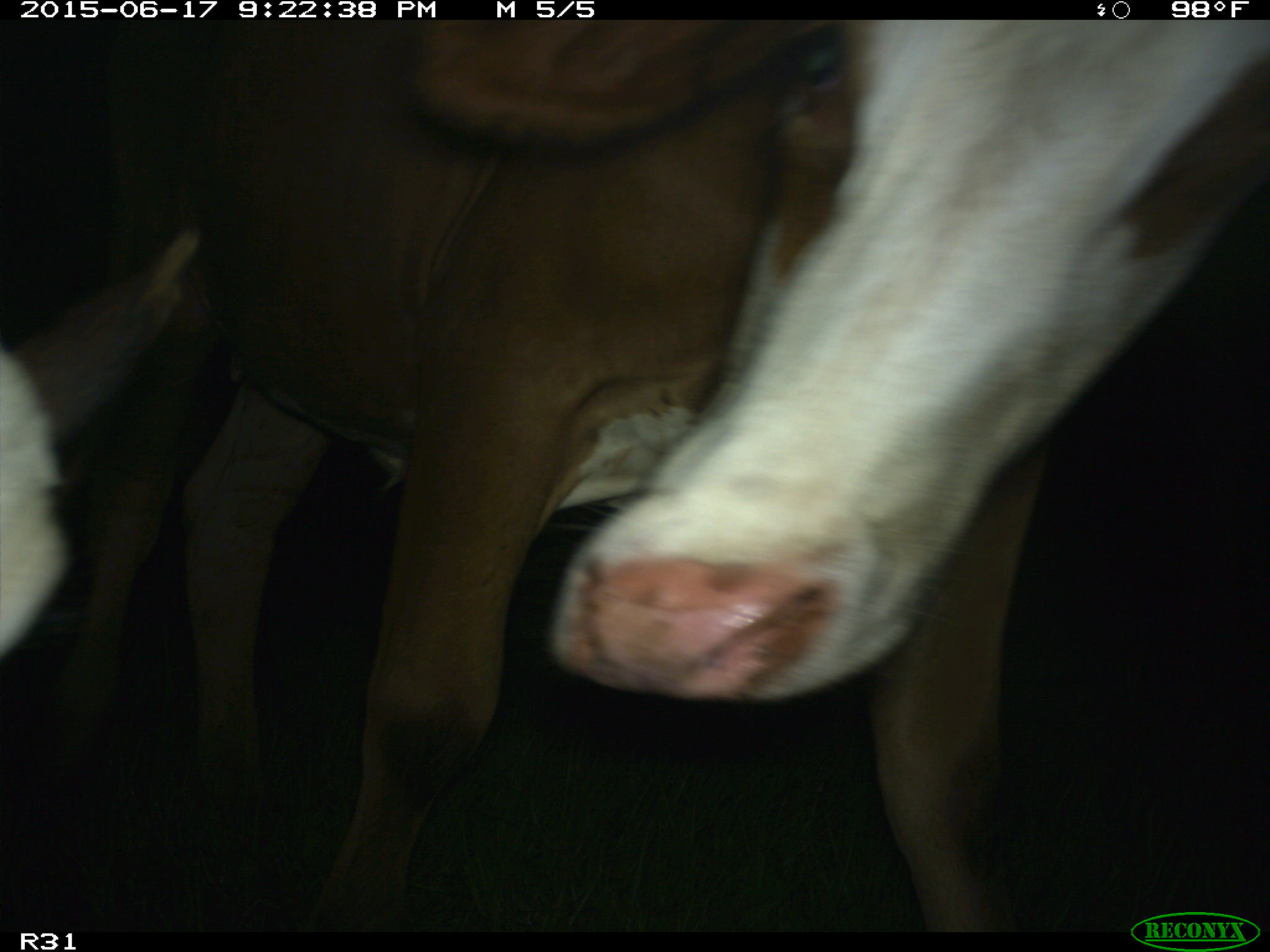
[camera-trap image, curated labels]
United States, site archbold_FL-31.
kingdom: Animalia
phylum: Chordata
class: Mammalia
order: Artiodactyla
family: Bovidae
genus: Bos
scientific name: Bos taurus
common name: domestic cow